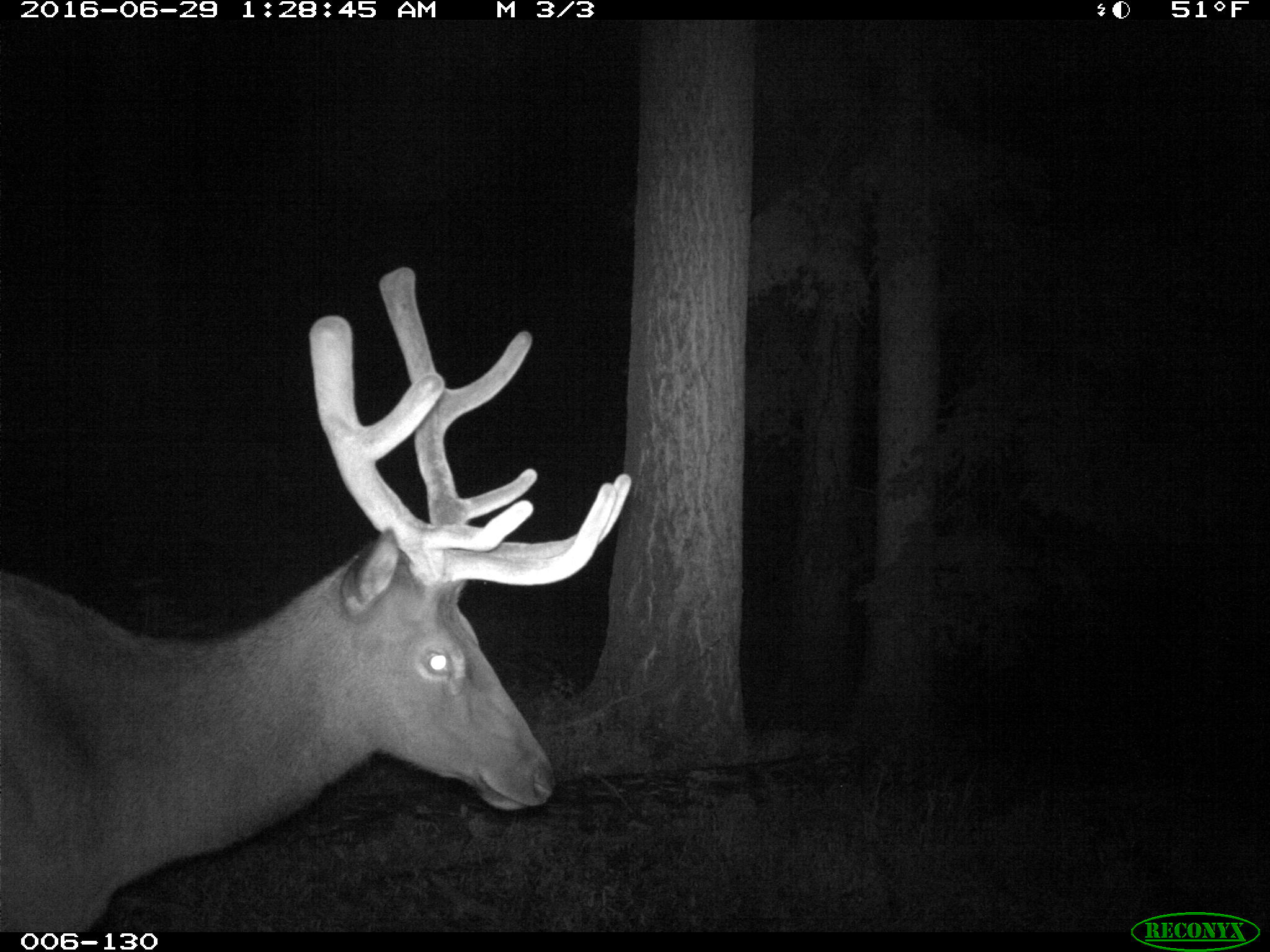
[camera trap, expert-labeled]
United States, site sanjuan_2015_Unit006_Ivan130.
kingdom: Animalia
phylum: Chordata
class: Mammalia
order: Artiodactyla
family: Cervidae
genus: Cervus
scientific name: Cervus elaphus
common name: red deer